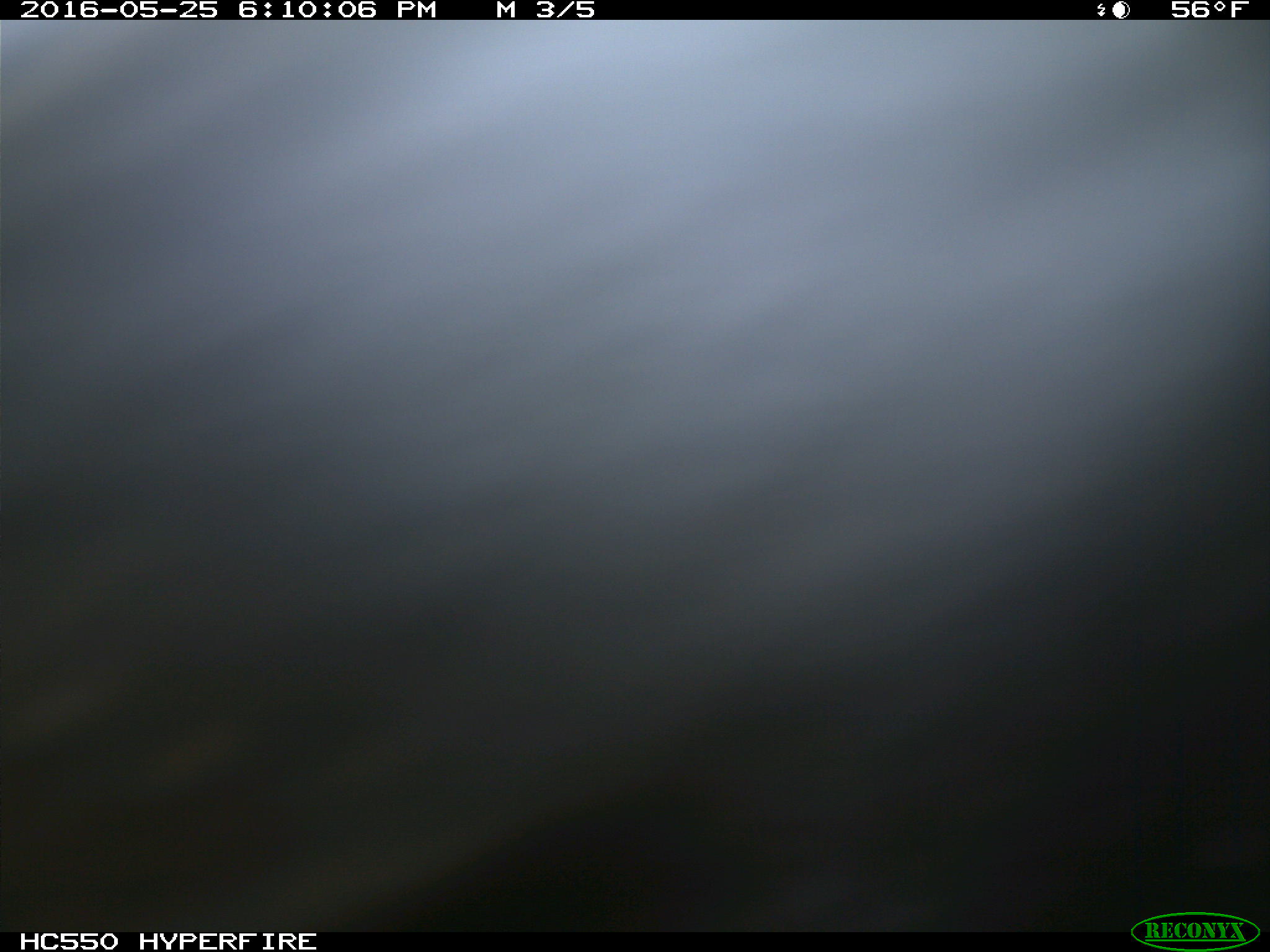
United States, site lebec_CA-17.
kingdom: Animalia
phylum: Chordata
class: Mammalia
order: Artiodactyla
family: Bovidae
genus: Bos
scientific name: Bos taurus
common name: domestic cow